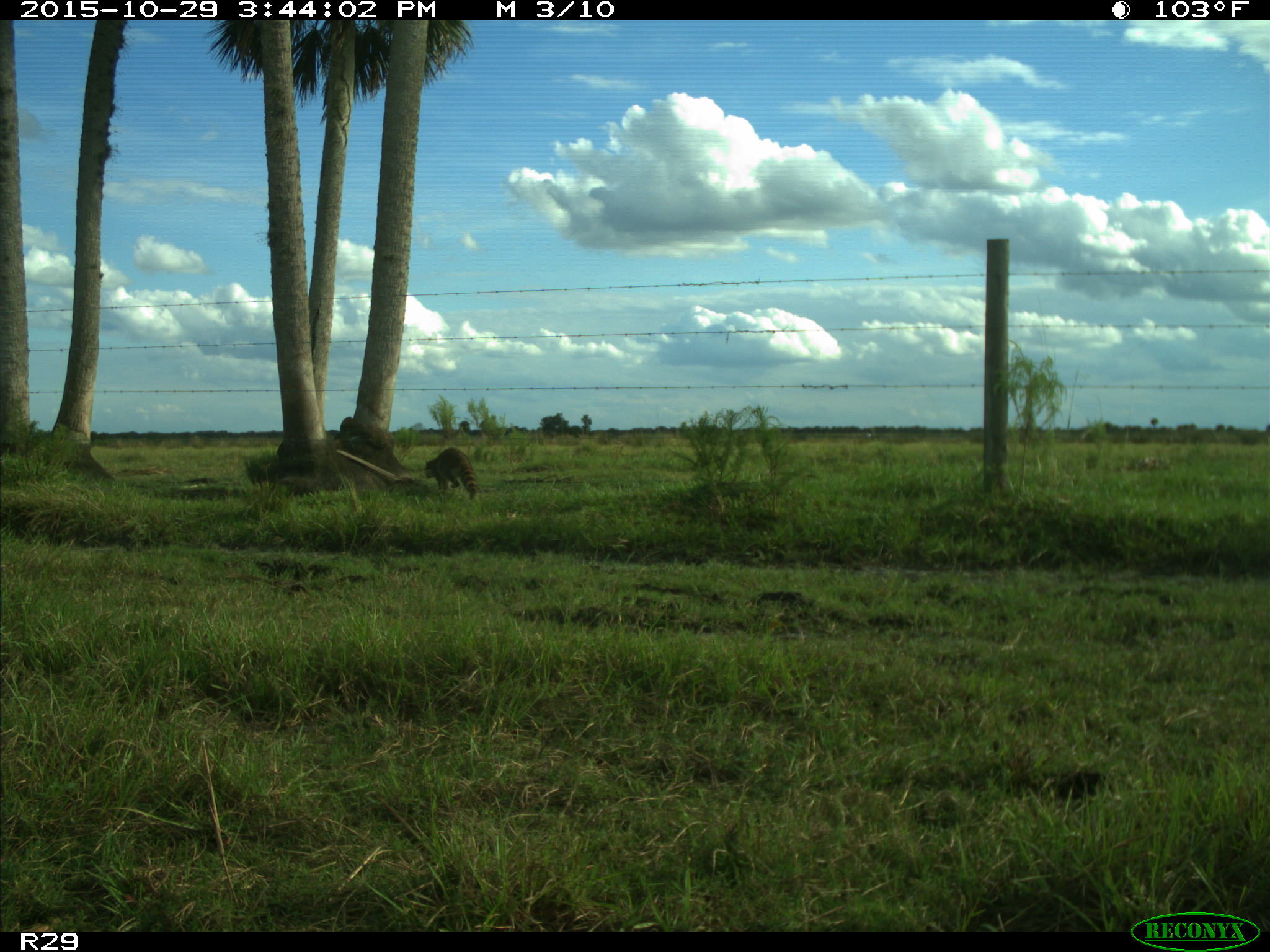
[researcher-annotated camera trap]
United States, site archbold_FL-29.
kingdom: Animalia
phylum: Chordata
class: Mammalia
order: Carnivora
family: Procyonidae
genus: Procyon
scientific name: Procyon lotor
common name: common raccoon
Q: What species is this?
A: Procyon lotor (common raccoon).